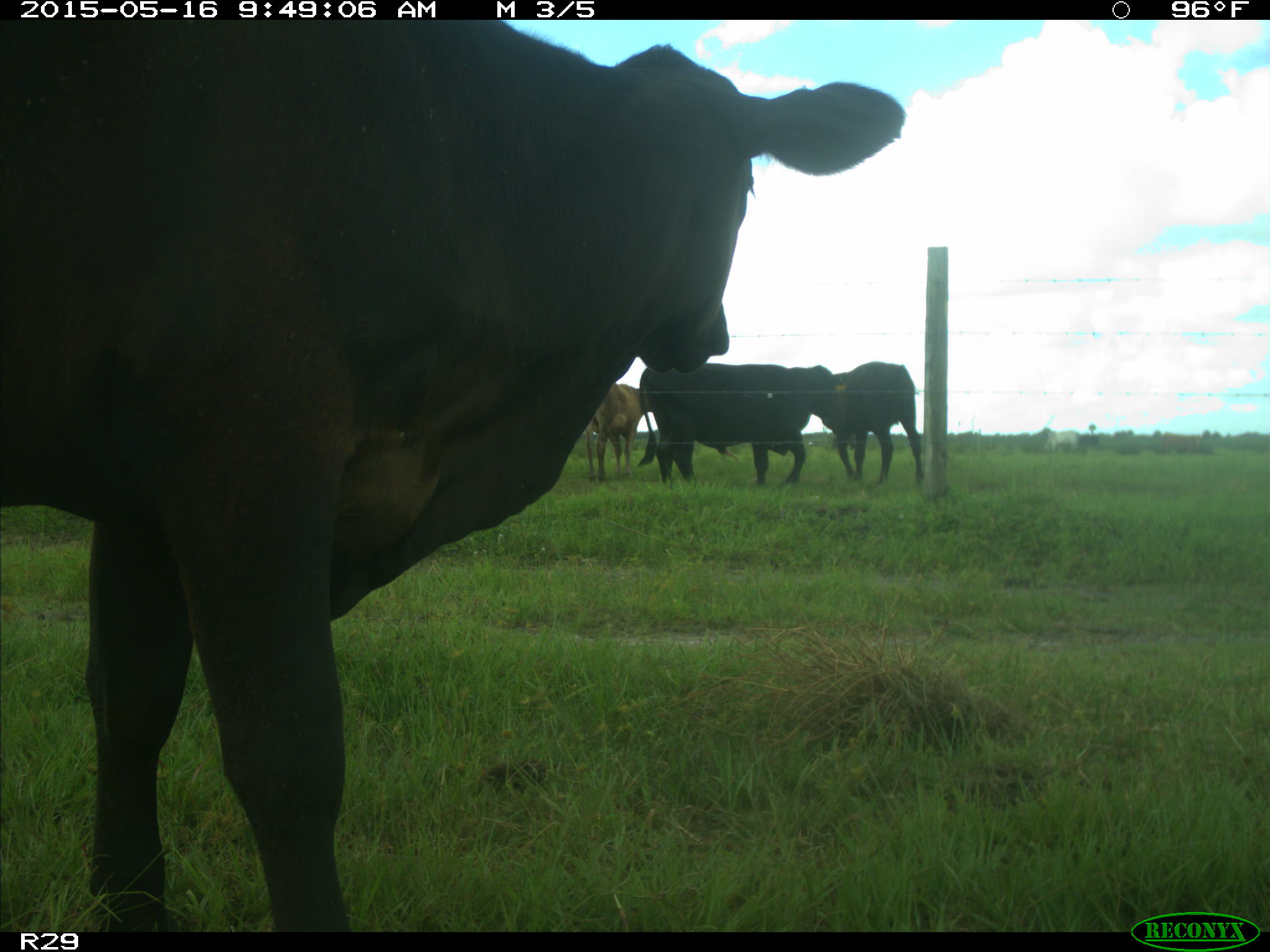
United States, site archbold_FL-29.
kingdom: Animalia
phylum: Chordata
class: Mammalia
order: Artiodactyla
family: Bovidae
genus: Bos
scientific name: Bos taurus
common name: domestic cow